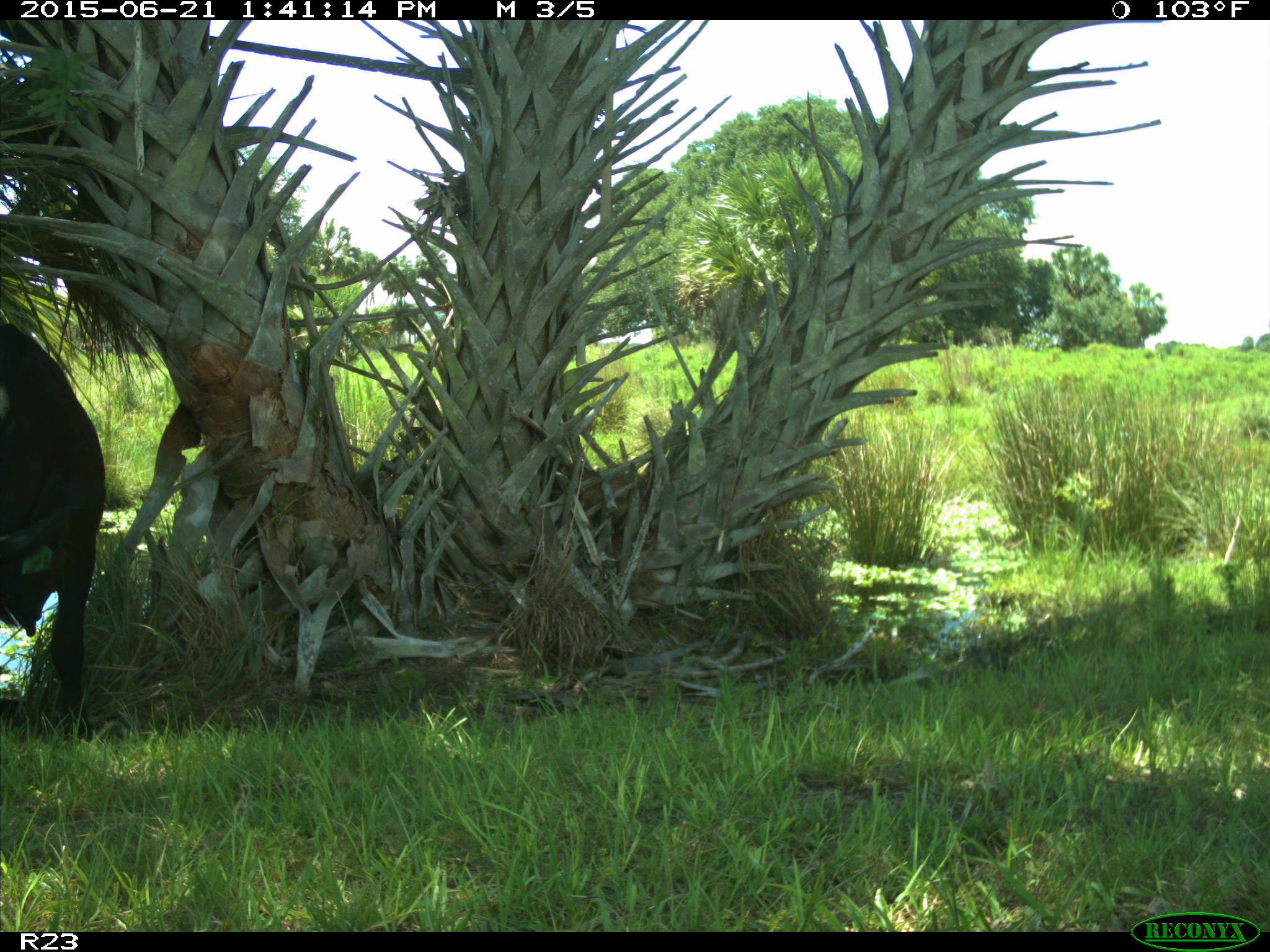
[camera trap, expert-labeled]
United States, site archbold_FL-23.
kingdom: Animalia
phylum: Chordata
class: Mammalia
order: Artiodactyla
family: Bovidae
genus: Bos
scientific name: Bos taurus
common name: domestic cow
Bos taurus (domestic cow).